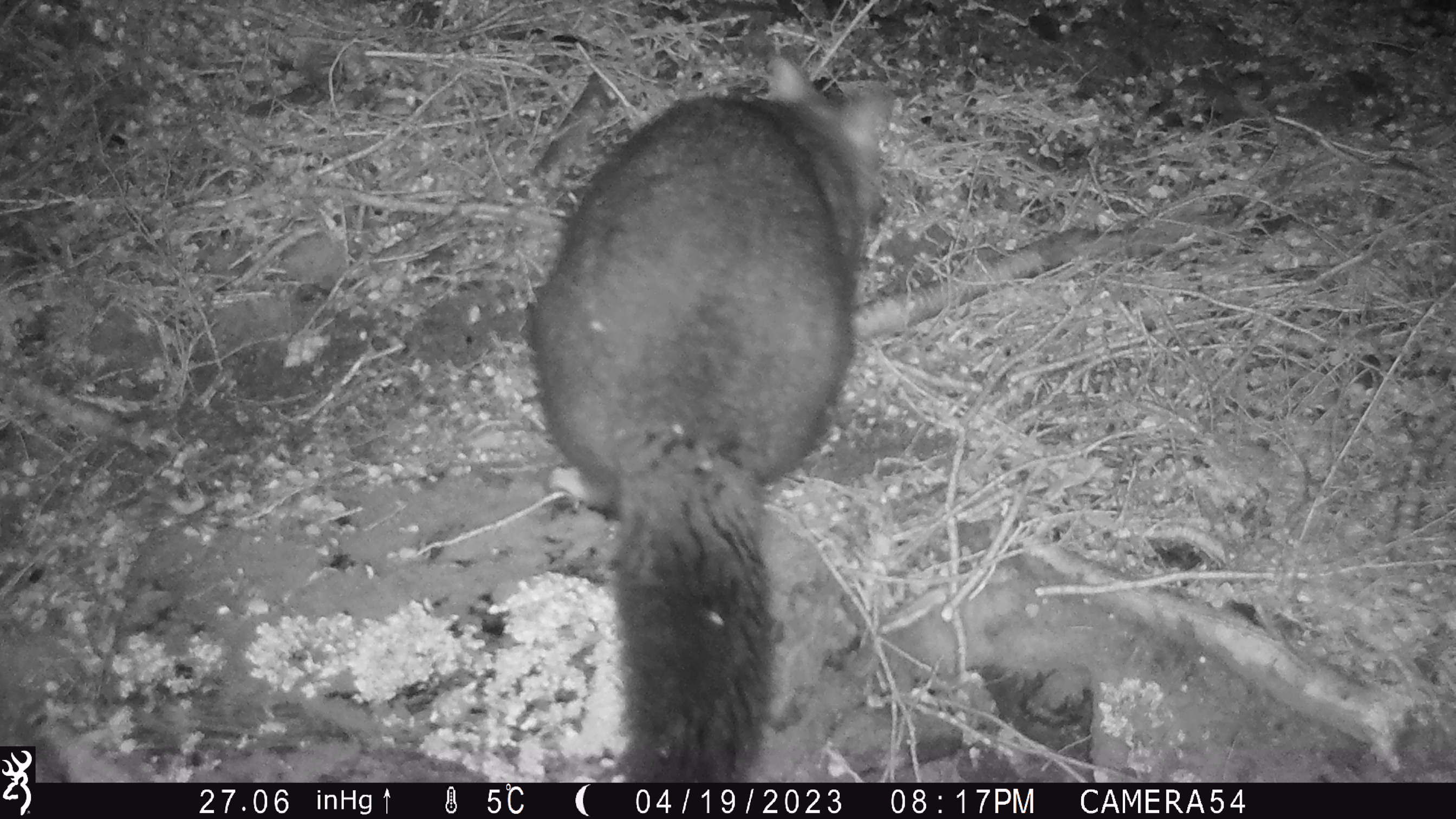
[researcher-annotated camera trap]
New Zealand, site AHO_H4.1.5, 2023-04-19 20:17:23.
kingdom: Animalia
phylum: Chordata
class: Mammalia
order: Carnivora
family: Mustelidae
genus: Mustela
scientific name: Mustela erminea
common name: stoat